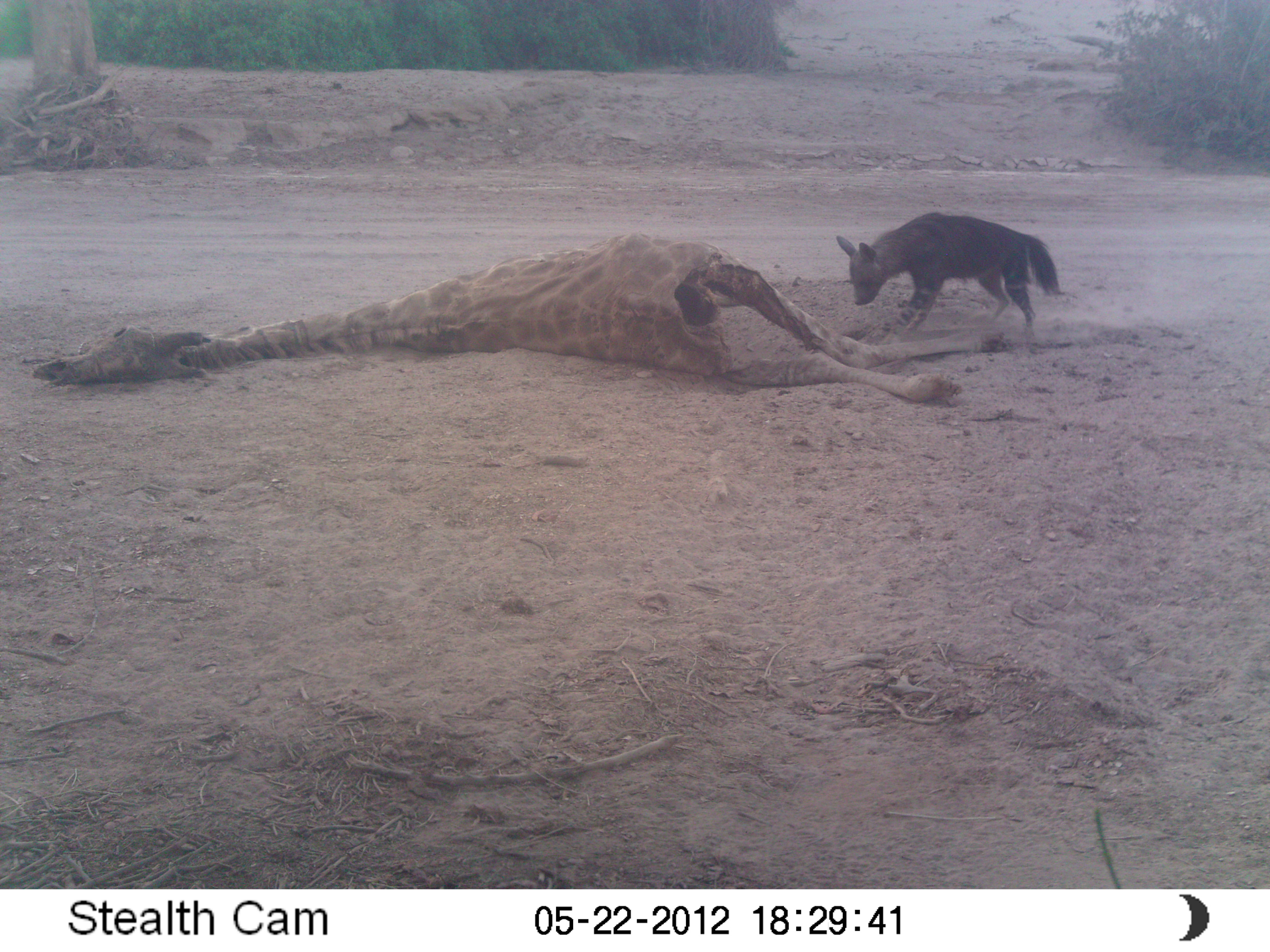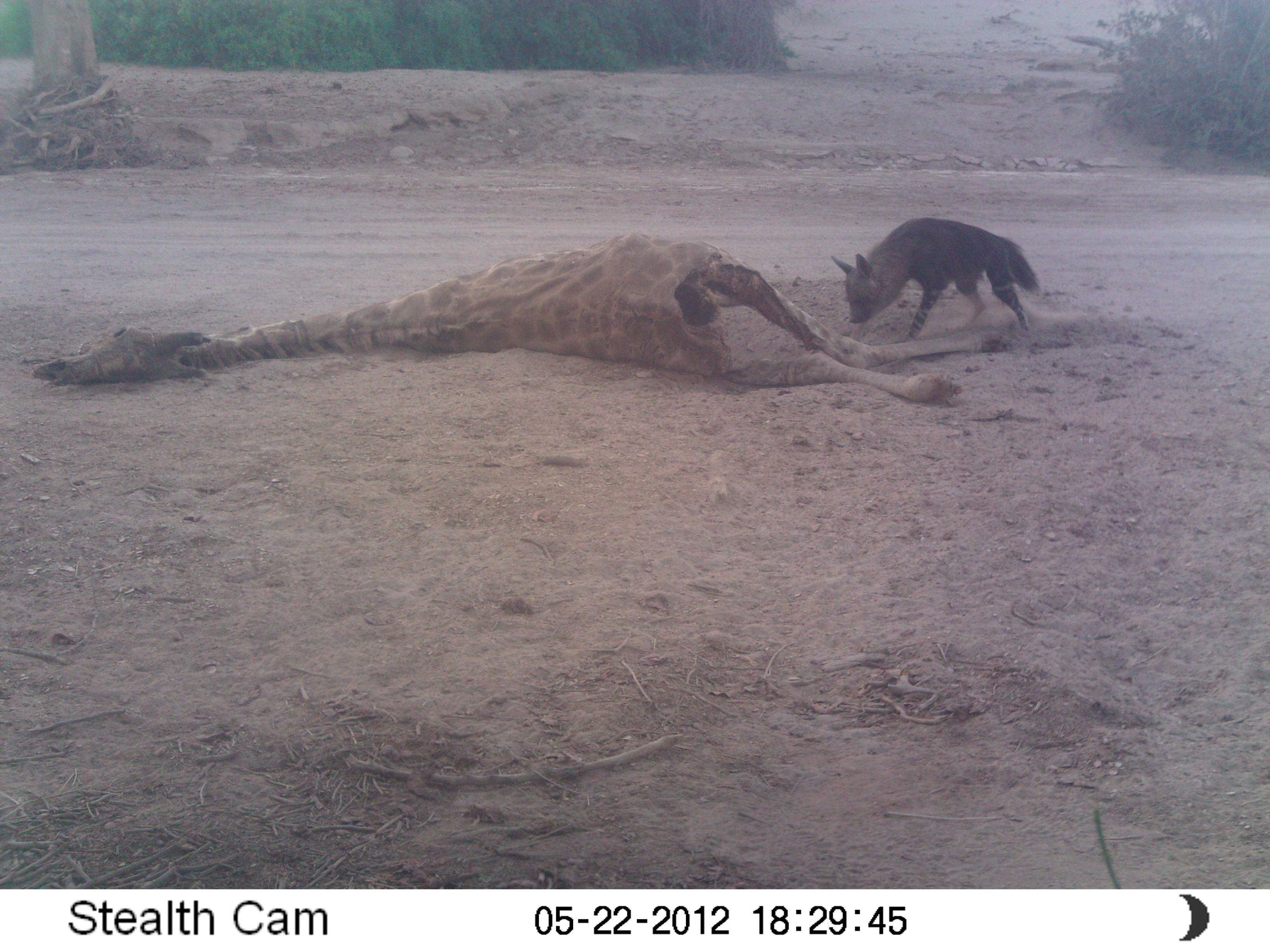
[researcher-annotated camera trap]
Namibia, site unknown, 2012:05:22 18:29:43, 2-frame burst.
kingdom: Animalia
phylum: Chordata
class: Mammalia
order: Carnivora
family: Hyaenidae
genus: Parahyaena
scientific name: Parahyaena brunnea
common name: brown hyena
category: hyaena brunnea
Hyaena brunnea (brown hyena) (Parahyaena brunnea).